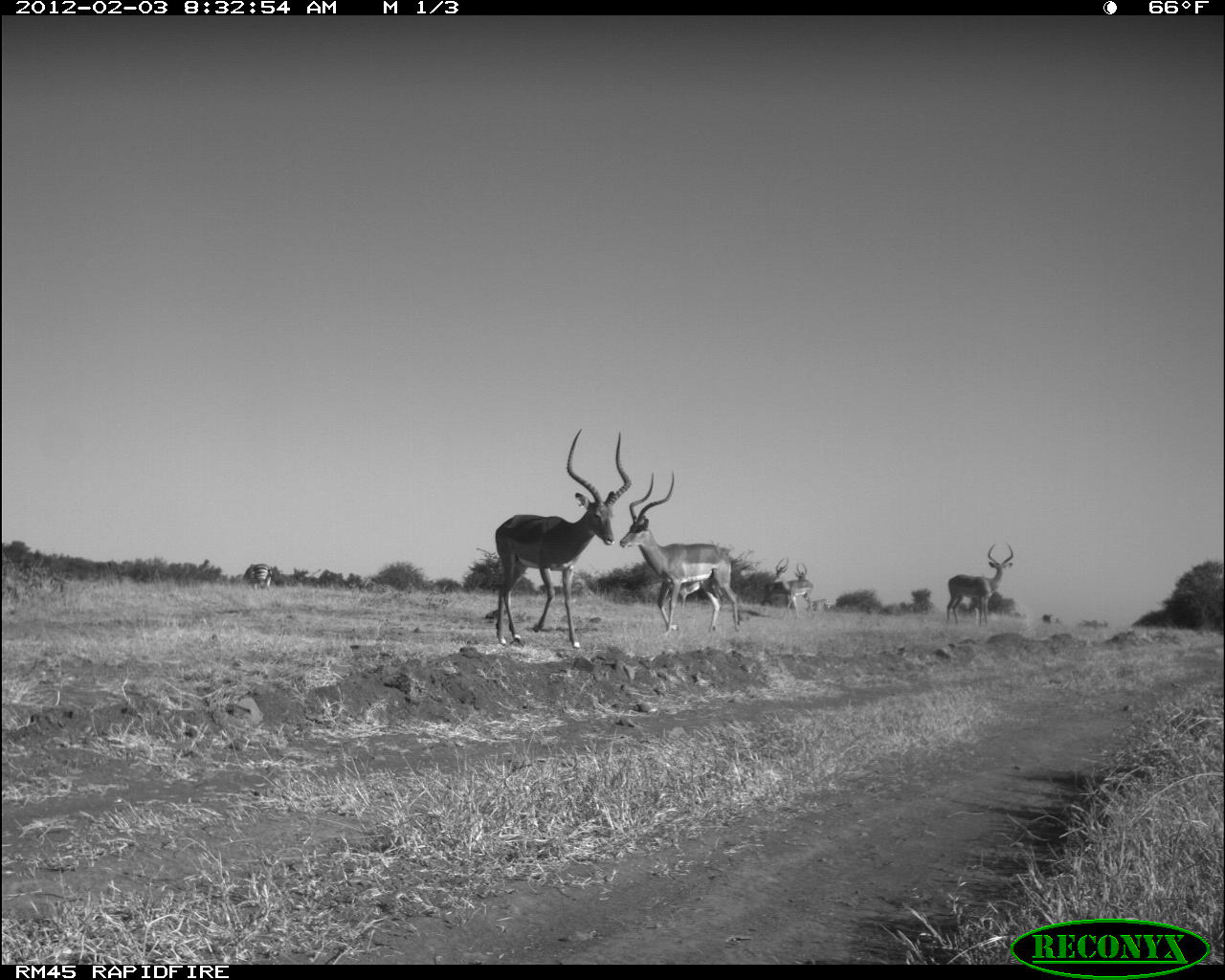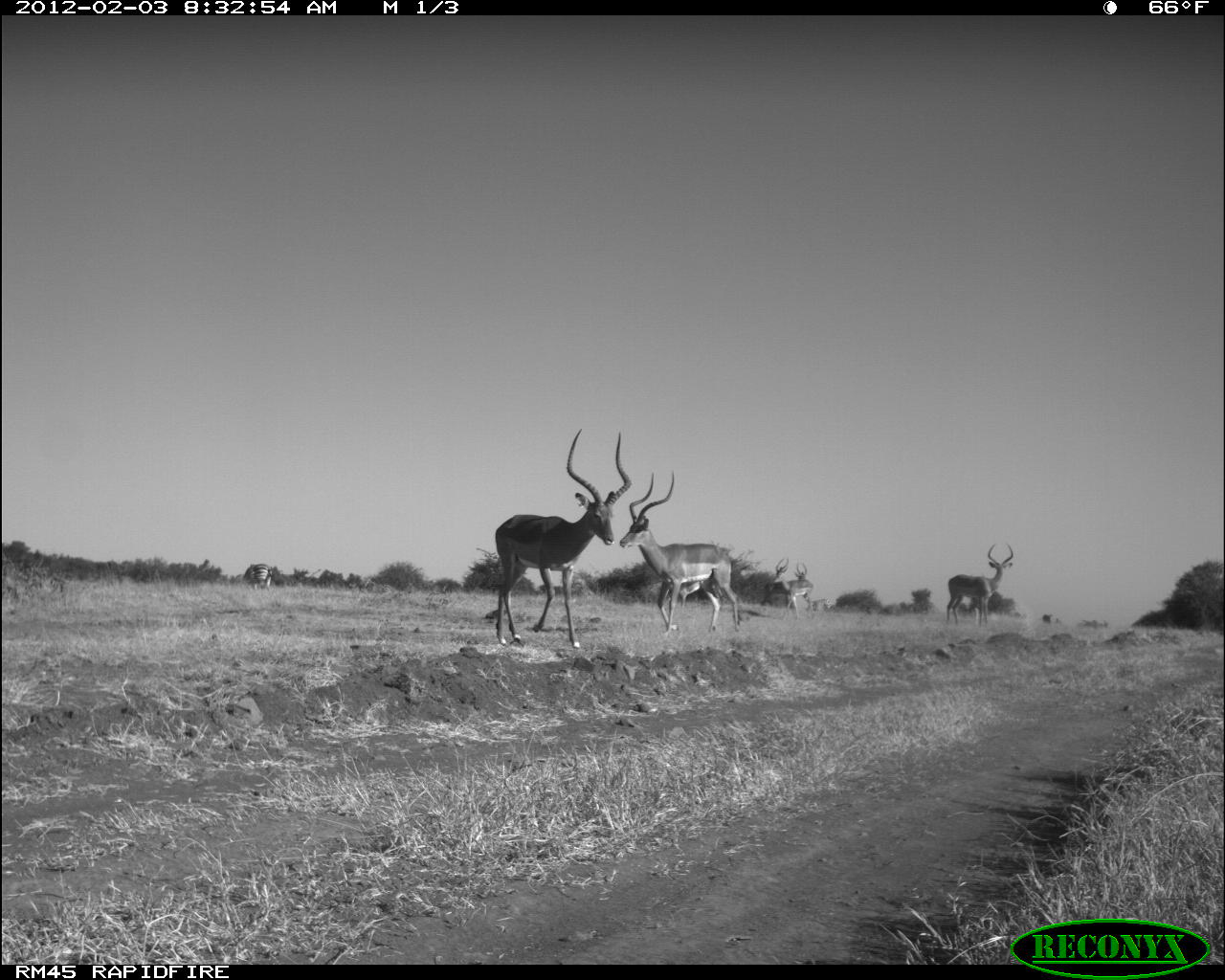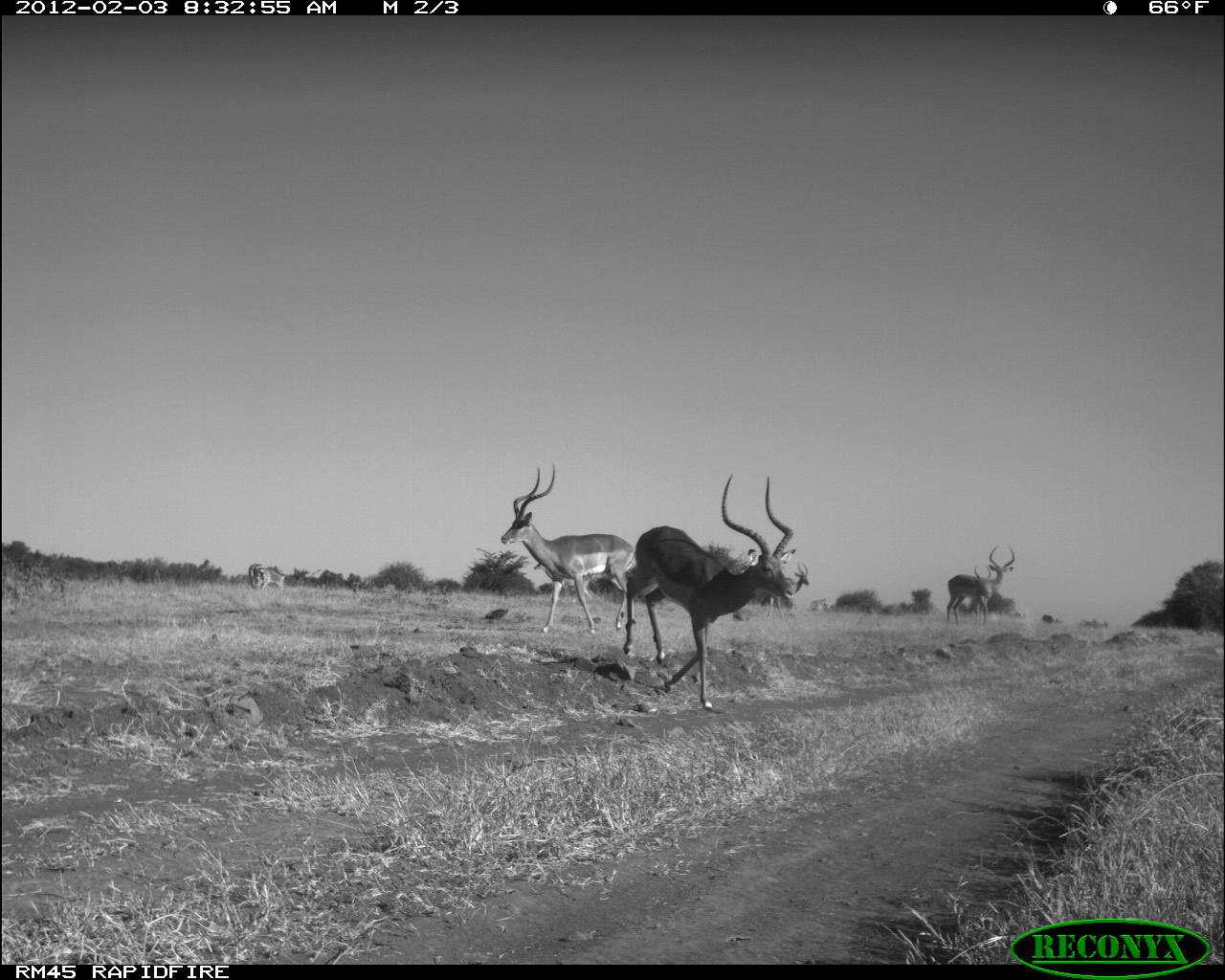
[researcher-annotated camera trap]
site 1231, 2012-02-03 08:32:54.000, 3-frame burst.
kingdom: Animalia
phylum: Chordata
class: Mammalia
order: Artiodactyla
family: Bovidae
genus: Aepyceros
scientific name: Aepyceros melampus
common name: impala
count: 5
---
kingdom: Animalia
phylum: Chordata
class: Mammalia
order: Perissodactyla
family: Equidae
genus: Equus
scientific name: Equus quagga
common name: plains zebra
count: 1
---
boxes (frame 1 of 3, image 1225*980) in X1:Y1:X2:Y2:
aepyceros melampus: 494:428:632:650; 619:470:741:636; 946:542:1014:624; 763:556:799:616; 783:563:815:617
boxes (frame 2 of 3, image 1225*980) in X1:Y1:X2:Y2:
equus quagga: 493:426:631:647; 618:468:742:637; 944:541:1013:624; 763:557:798:617; 783:562:815:615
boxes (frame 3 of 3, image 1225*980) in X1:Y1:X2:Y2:
aepyceros melampus: 620:471:798:710; 500:463:634:634; 944:545:1016:619; 768:561:811:620; 973:564:993:619